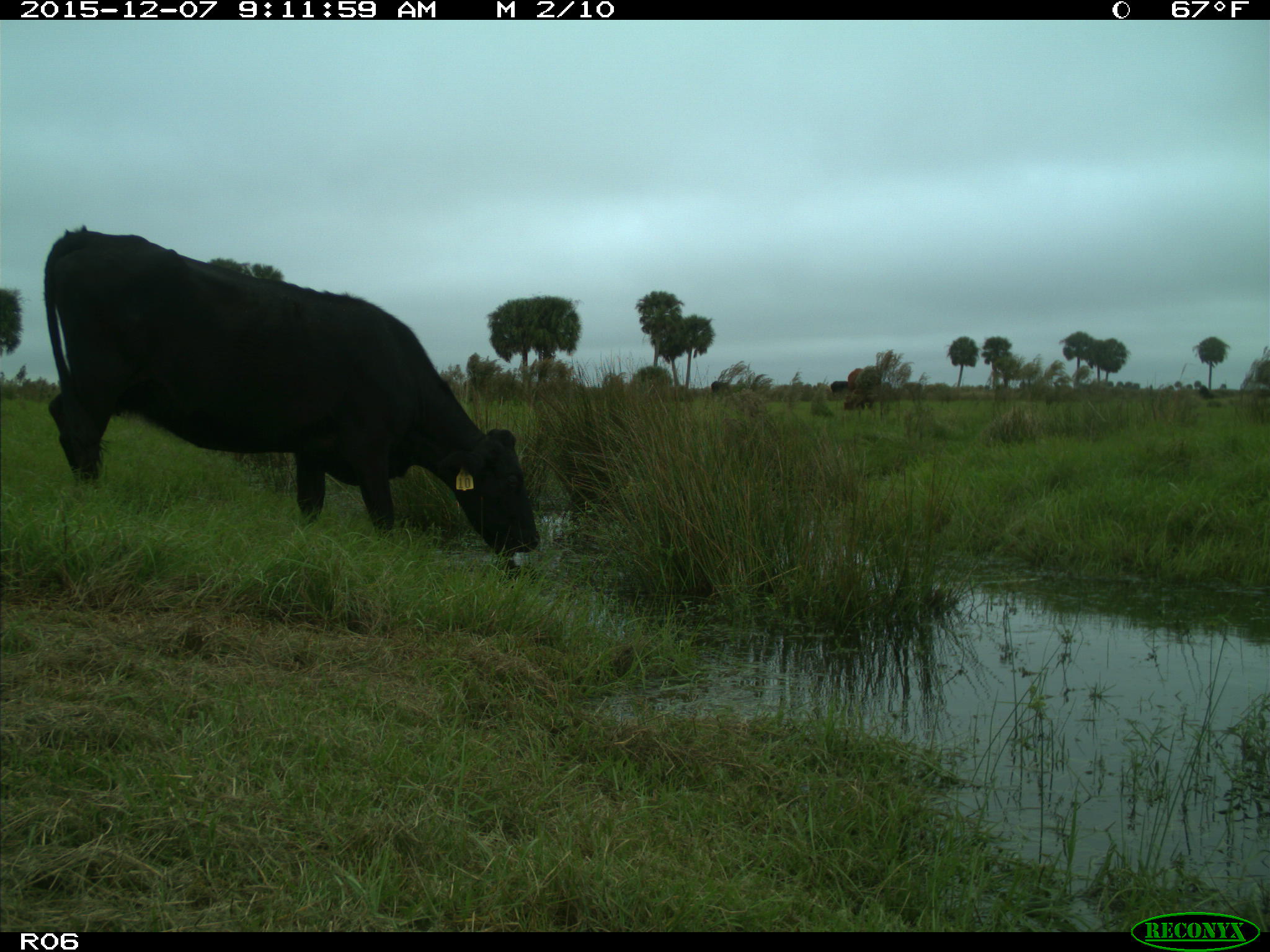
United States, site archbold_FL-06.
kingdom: Animalia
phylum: Chordata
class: Mammalia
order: Artiodactyla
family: Bovidae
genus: Bos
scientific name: Bos taurus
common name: domestic cow